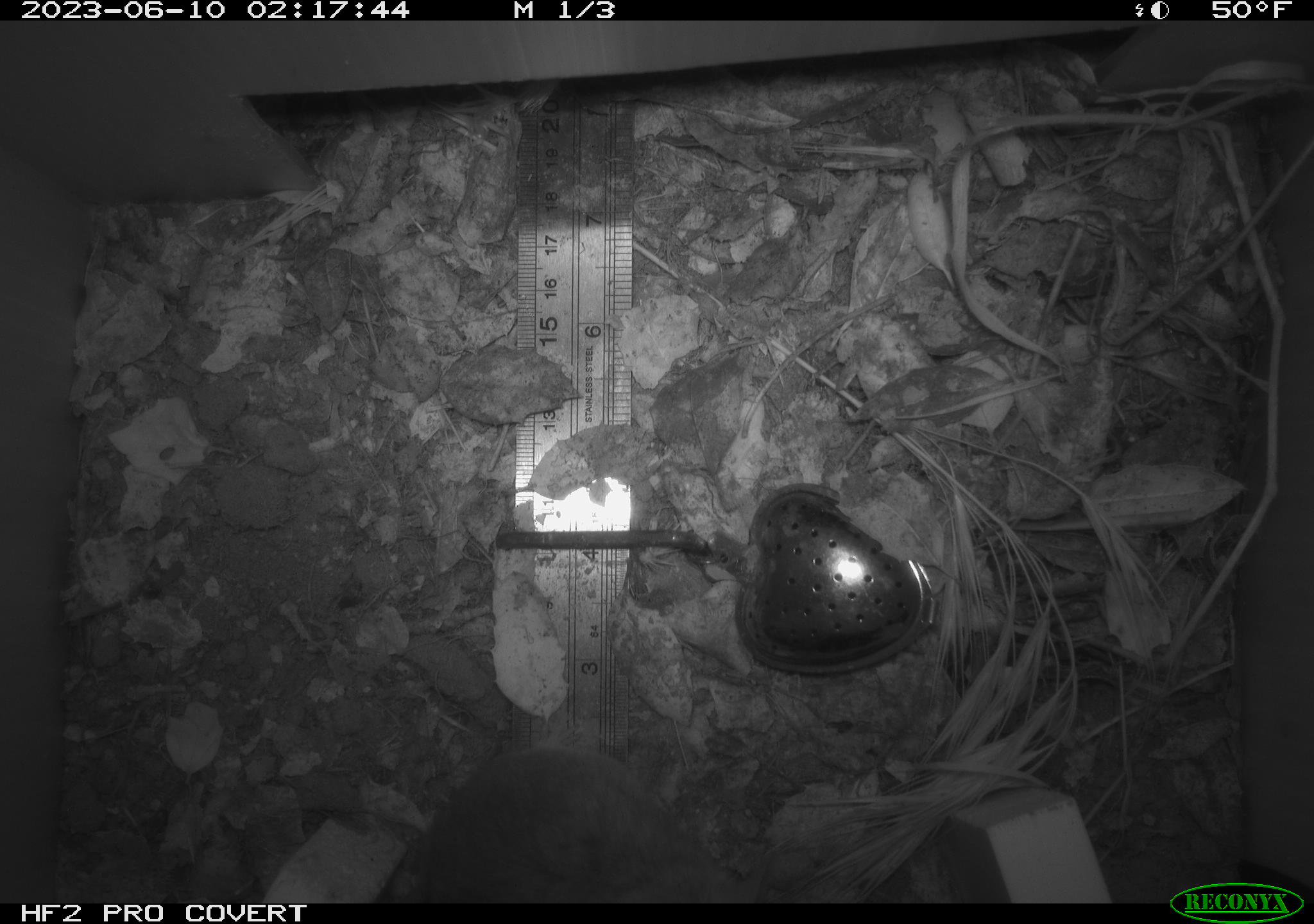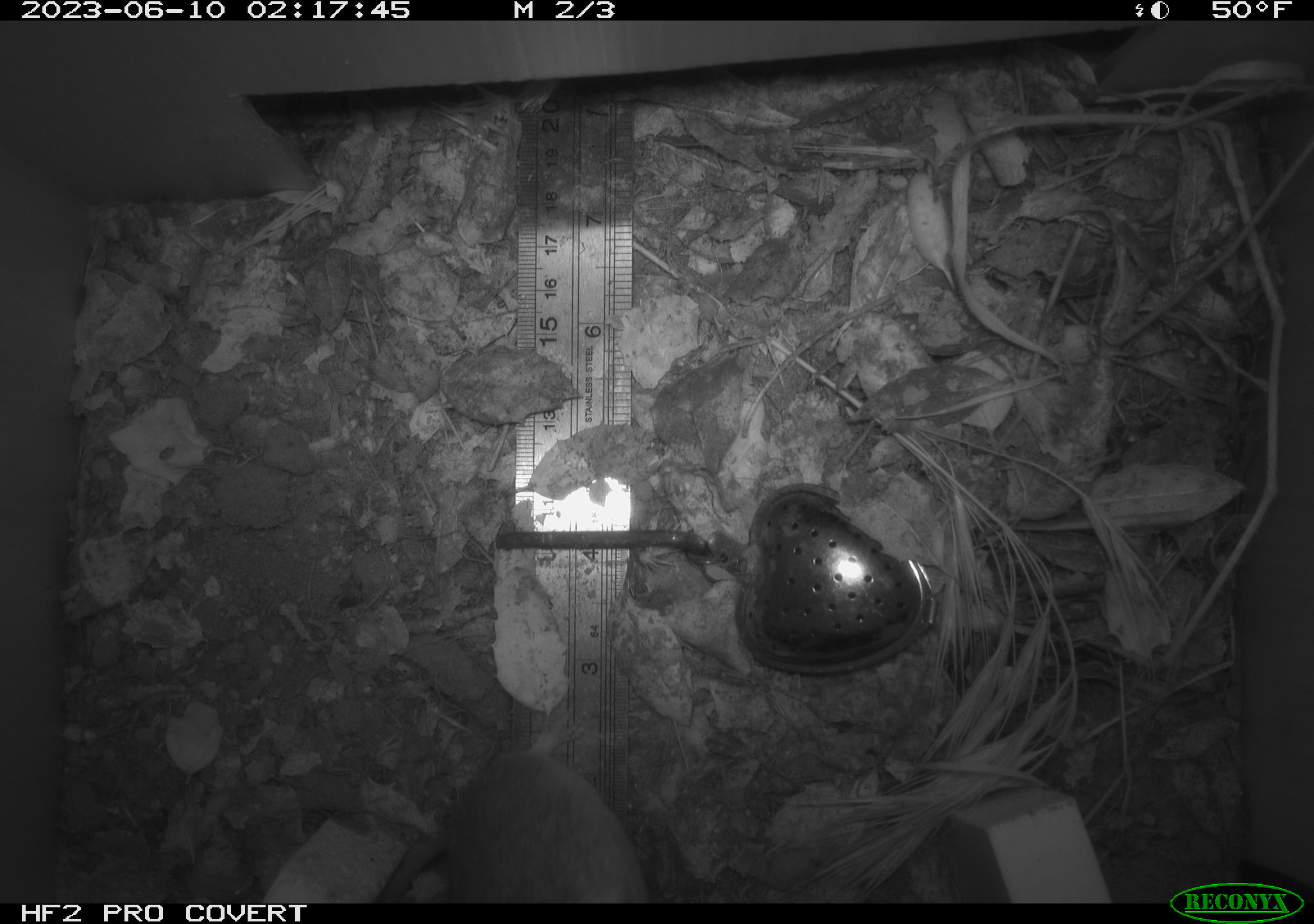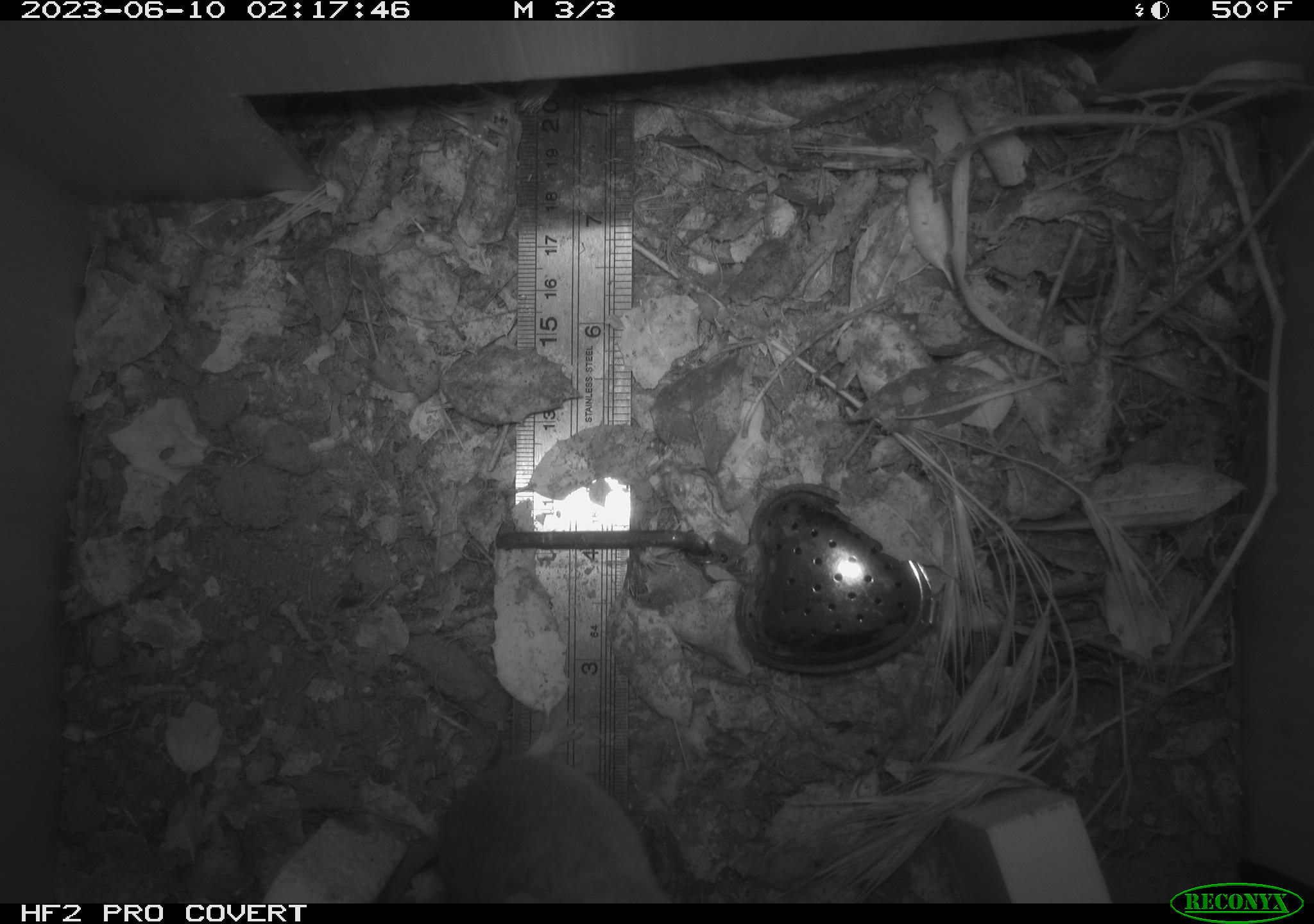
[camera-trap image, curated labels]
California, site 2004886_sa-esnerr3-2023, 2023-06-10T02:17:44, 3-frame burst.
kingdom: Animalia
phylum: Chordata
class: Mammalia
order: Rodentia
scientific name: Rodentia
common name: mouse species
Mouse species (Rodentia).